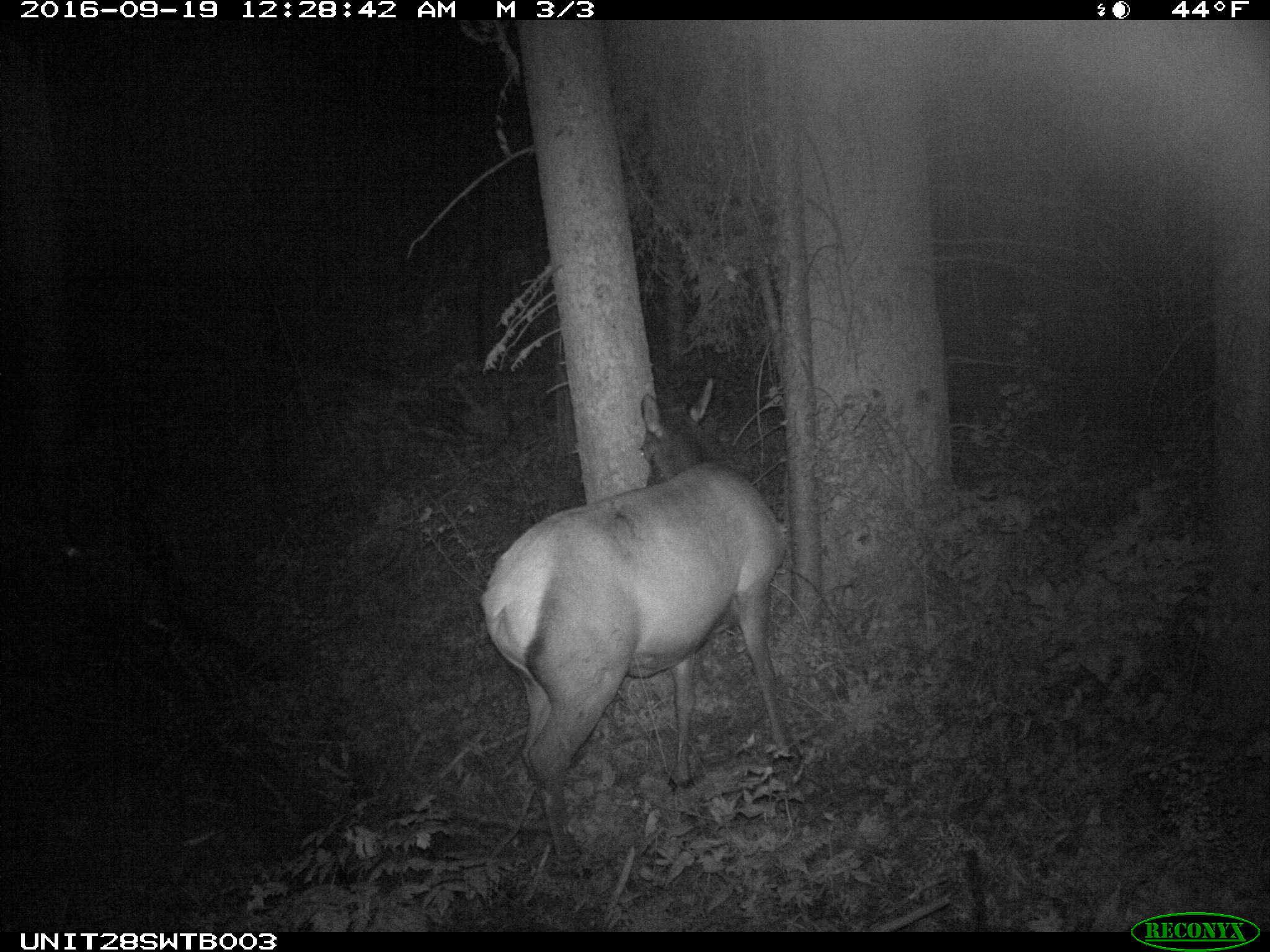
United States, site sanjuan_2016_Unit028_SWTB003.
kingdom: Animalia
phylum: Chordata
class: Mammalia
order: Artiodactyla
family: Cervidae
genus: Cervus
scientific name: Cervus elaphus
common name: red deer